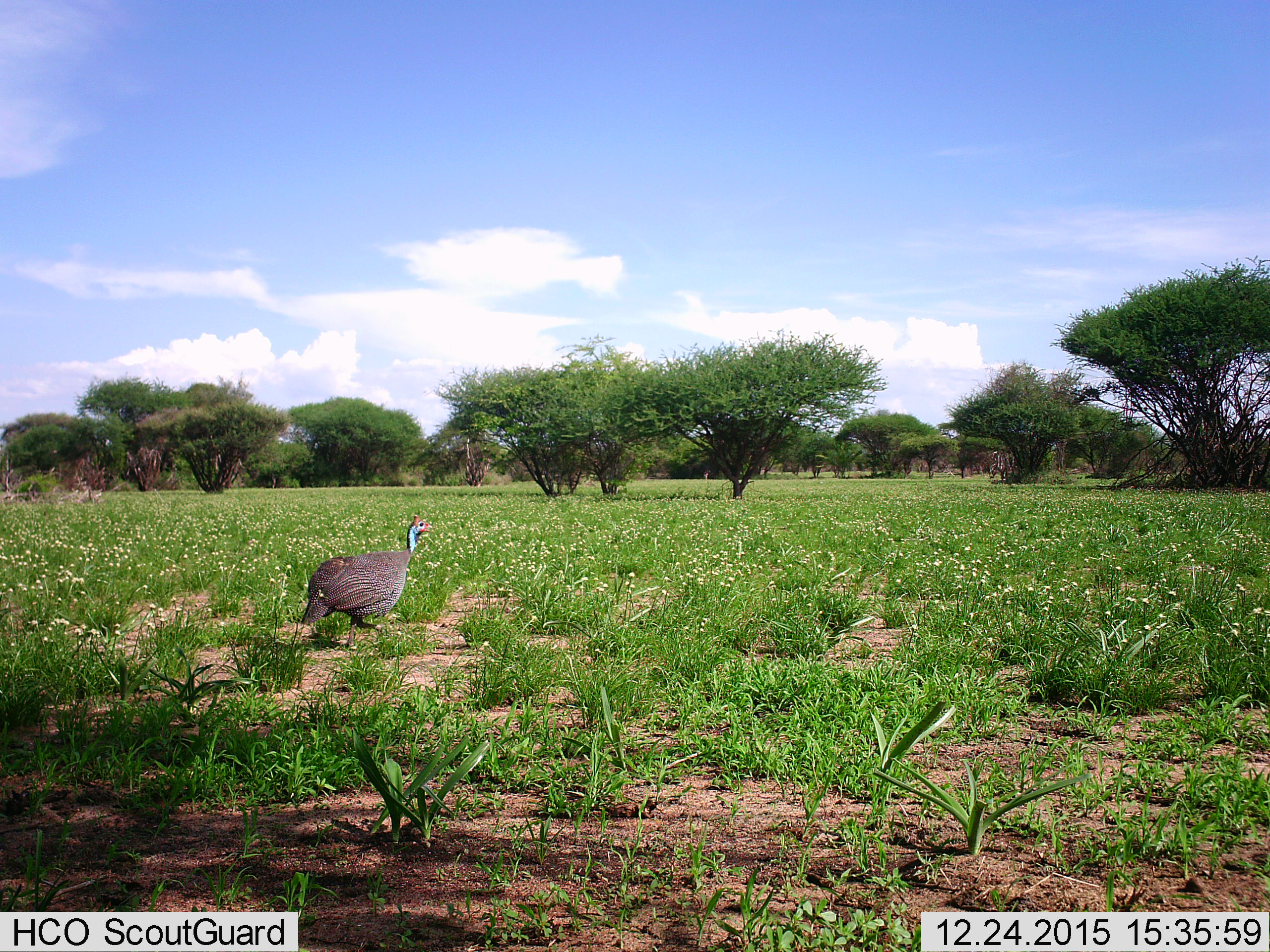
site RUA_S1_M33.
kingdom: Animalia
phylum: Chordata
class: Aves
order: Galliformes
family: Numididae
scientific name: Numididae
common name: guineafowl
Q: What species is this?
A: Guineafowl (Numididae).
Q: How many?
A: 1.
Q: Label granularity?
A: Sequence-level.